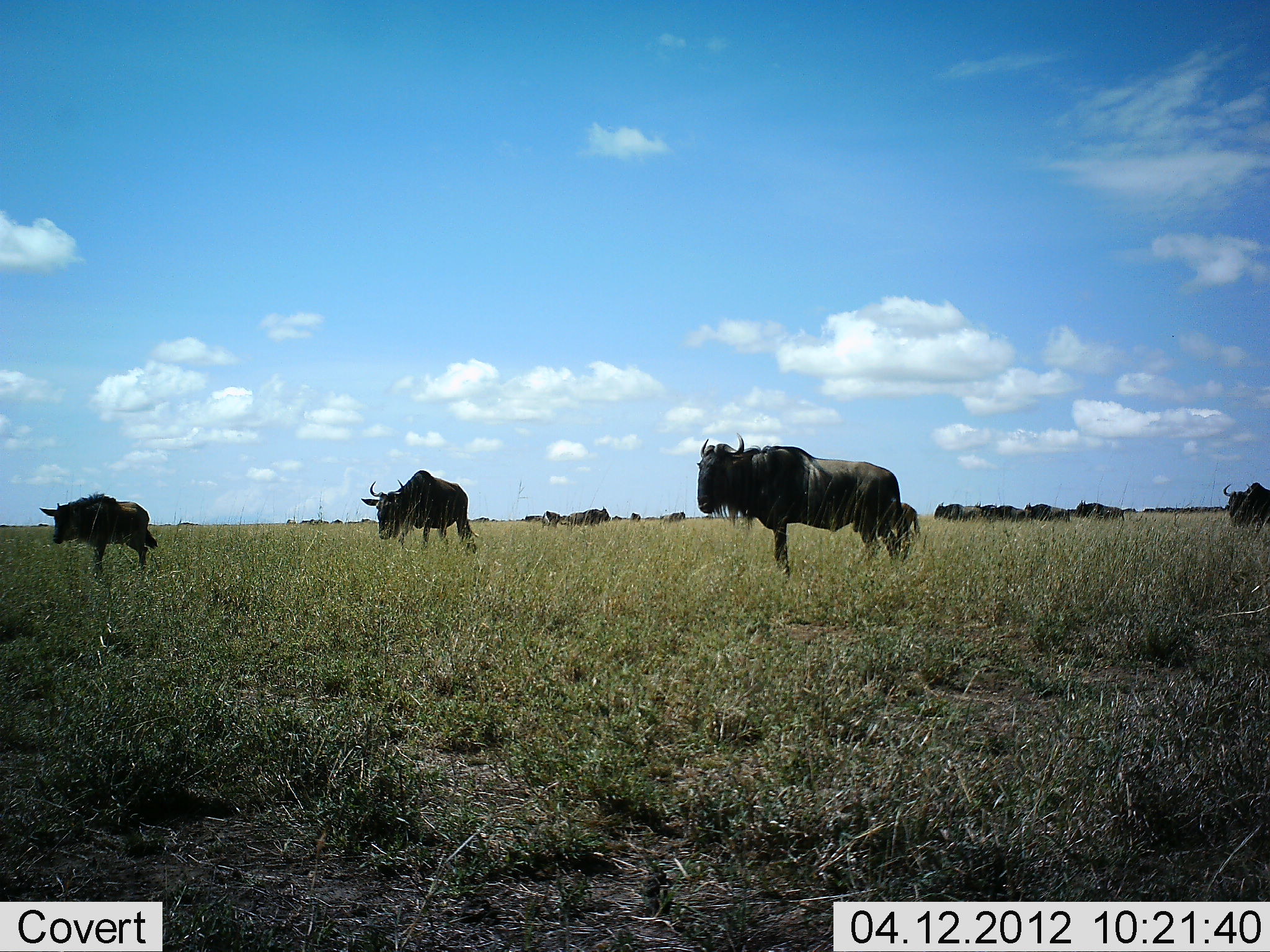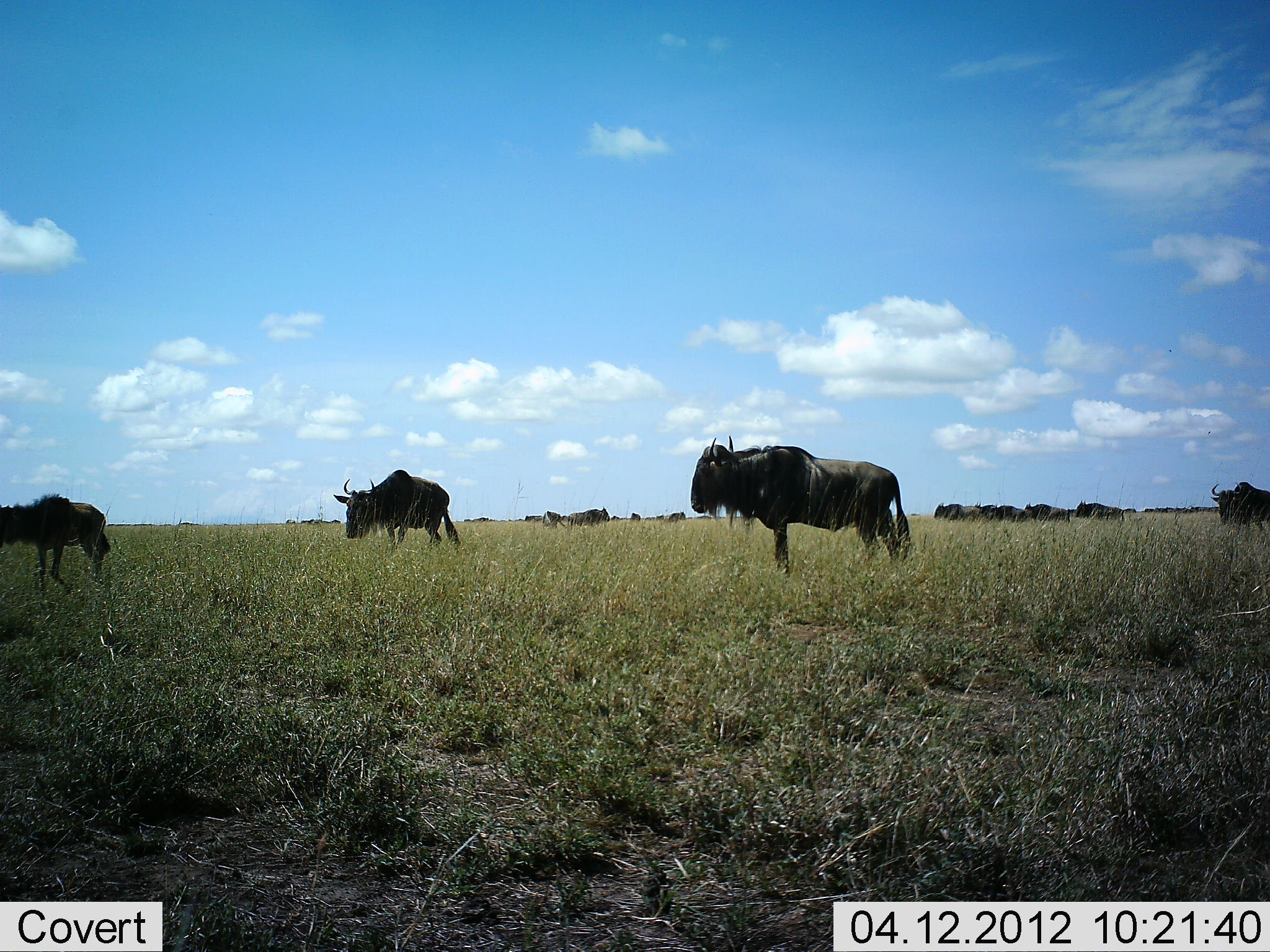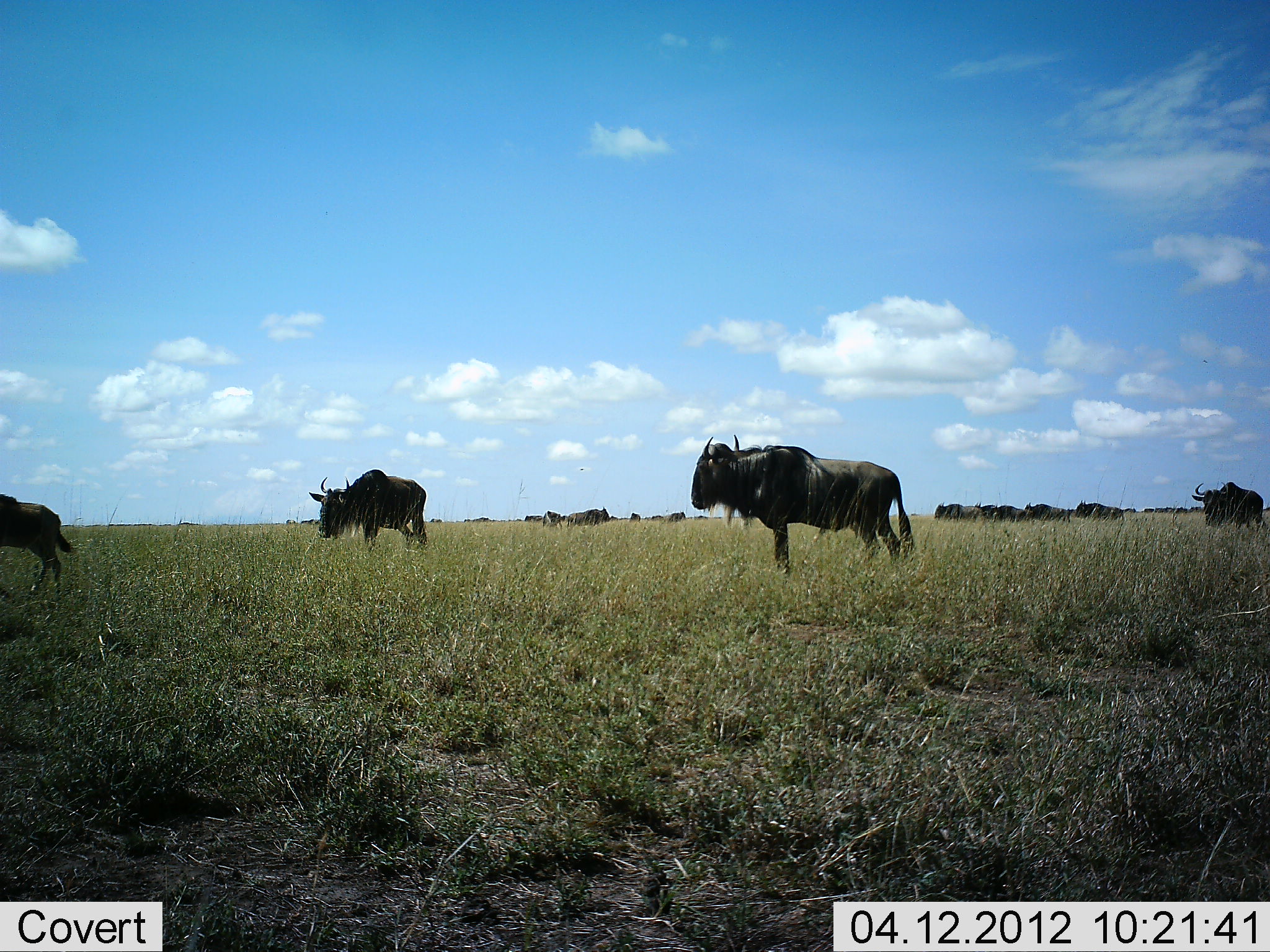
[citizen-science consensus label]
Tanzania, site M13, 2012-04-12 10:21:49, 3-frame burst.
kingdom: Animalia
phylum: Chordata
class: Mammalia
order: Artiodactyla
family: Bovidae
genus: Connochaetes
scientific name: Connochaetes taurinus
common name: blue wildebeest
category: wildebeest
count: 11-50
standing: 72%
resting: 0%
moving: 78%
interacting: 0%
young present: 22%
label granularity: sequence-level